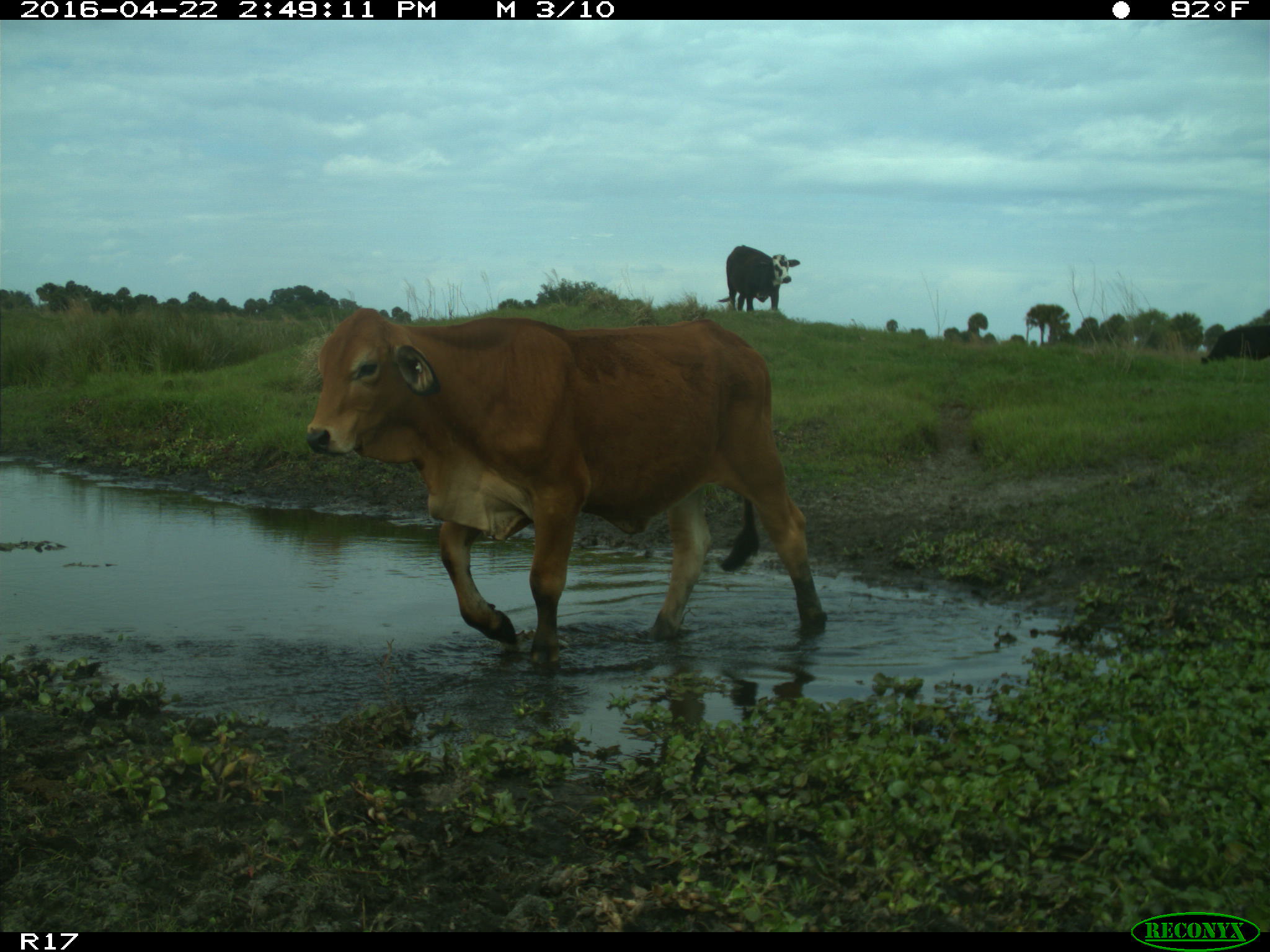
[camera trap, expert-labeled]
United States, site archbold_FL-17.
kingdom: Animalia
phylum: Chordata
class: Mammalia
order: Artiodactyla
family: Bovidae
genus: Bos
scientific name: Bos taurus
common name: domestic cow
Bos taurus (domestic cow).